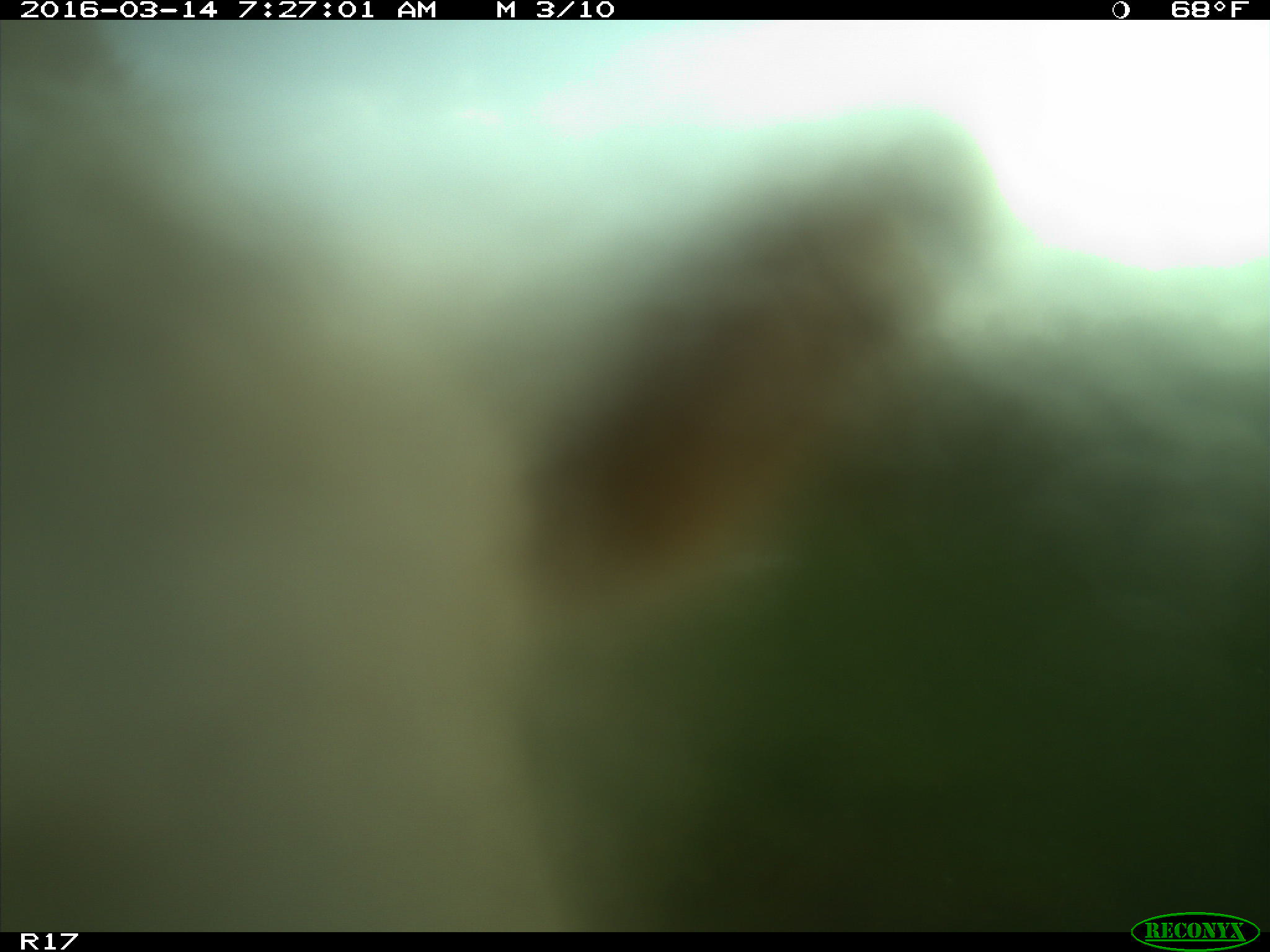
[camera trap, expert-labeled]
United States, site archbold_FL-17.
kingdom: Animalia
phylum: Chordata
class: Mammalia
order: Artiodactyla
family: Bovidae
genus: Bos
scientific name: Bos taurus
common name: domestic cow